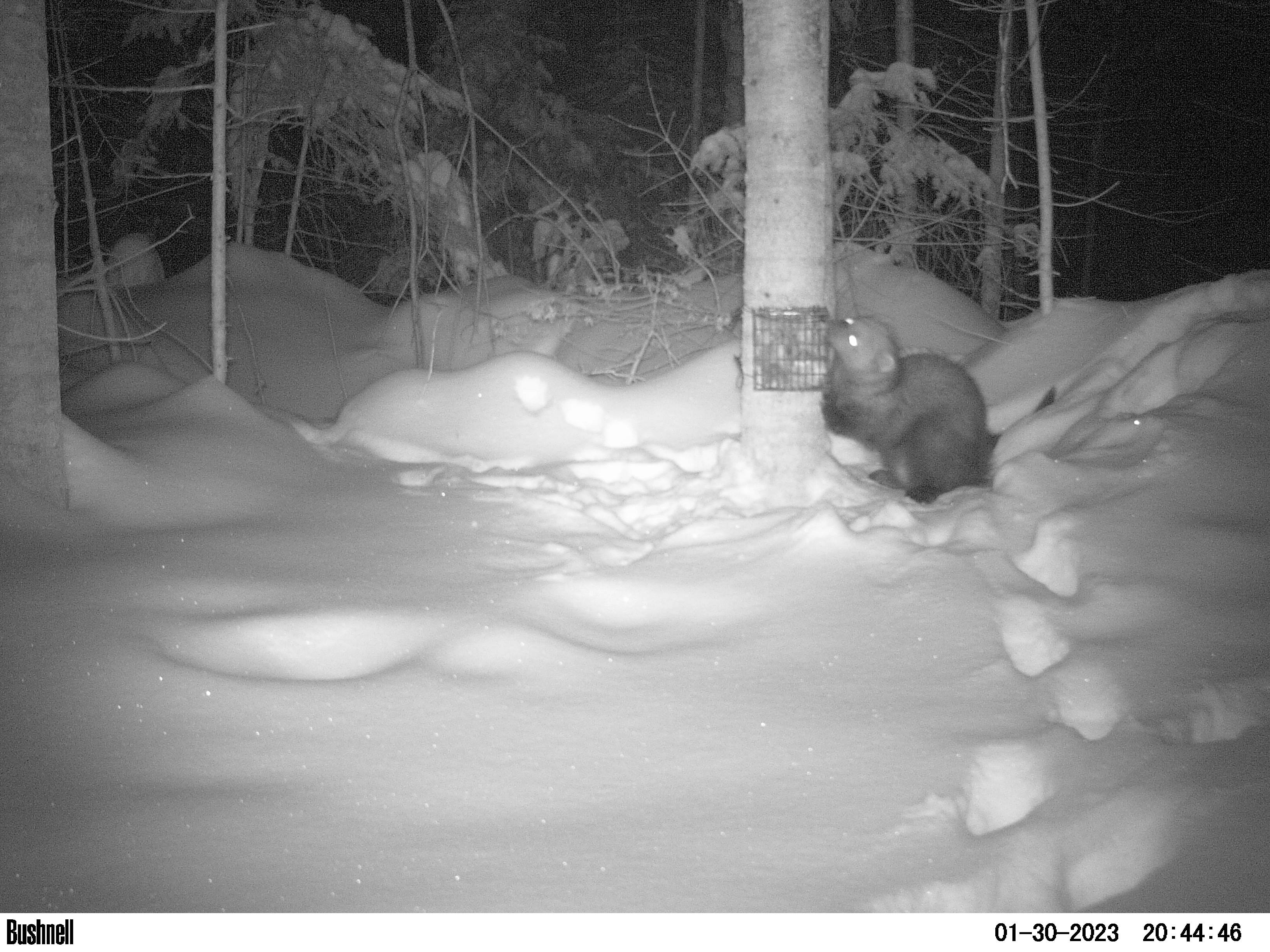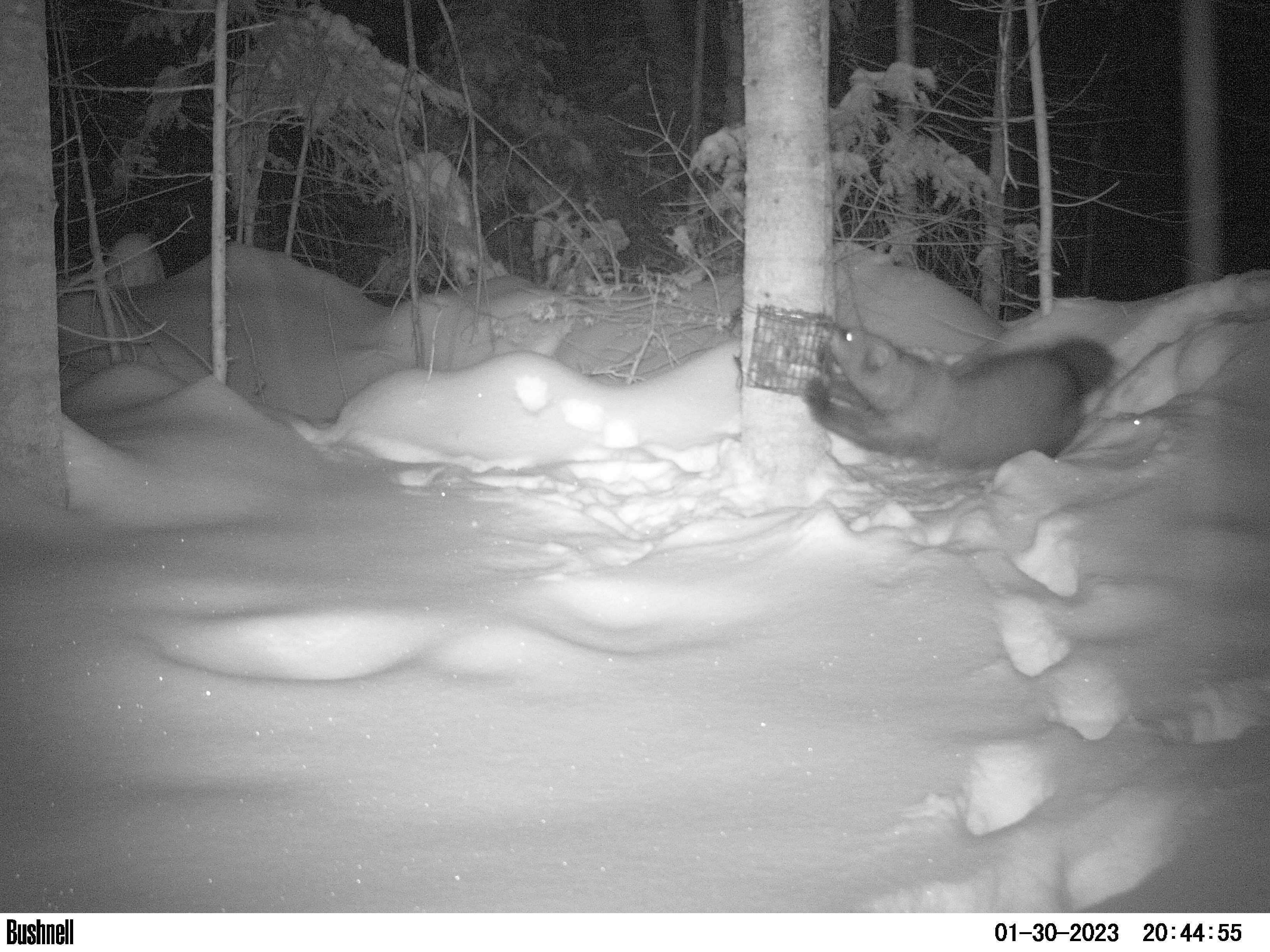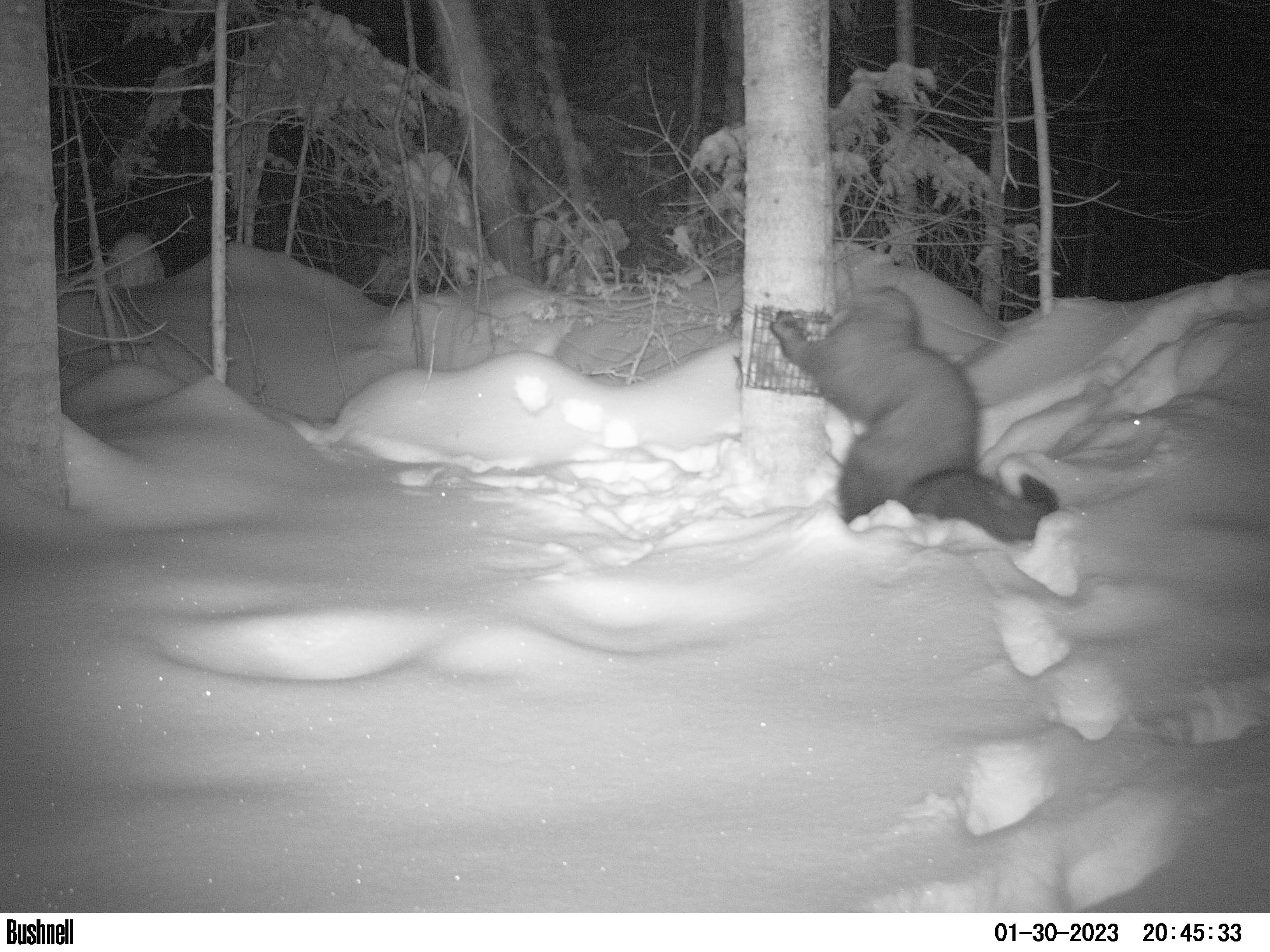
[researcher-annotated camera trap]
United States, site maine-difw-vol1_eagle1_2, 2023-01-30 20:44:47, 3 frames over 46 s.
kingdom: Animalia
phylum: Chordata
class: Mammalia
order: Carnivora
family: Mustelidae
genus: Pekania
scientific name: Pekania pennanti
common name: fisher